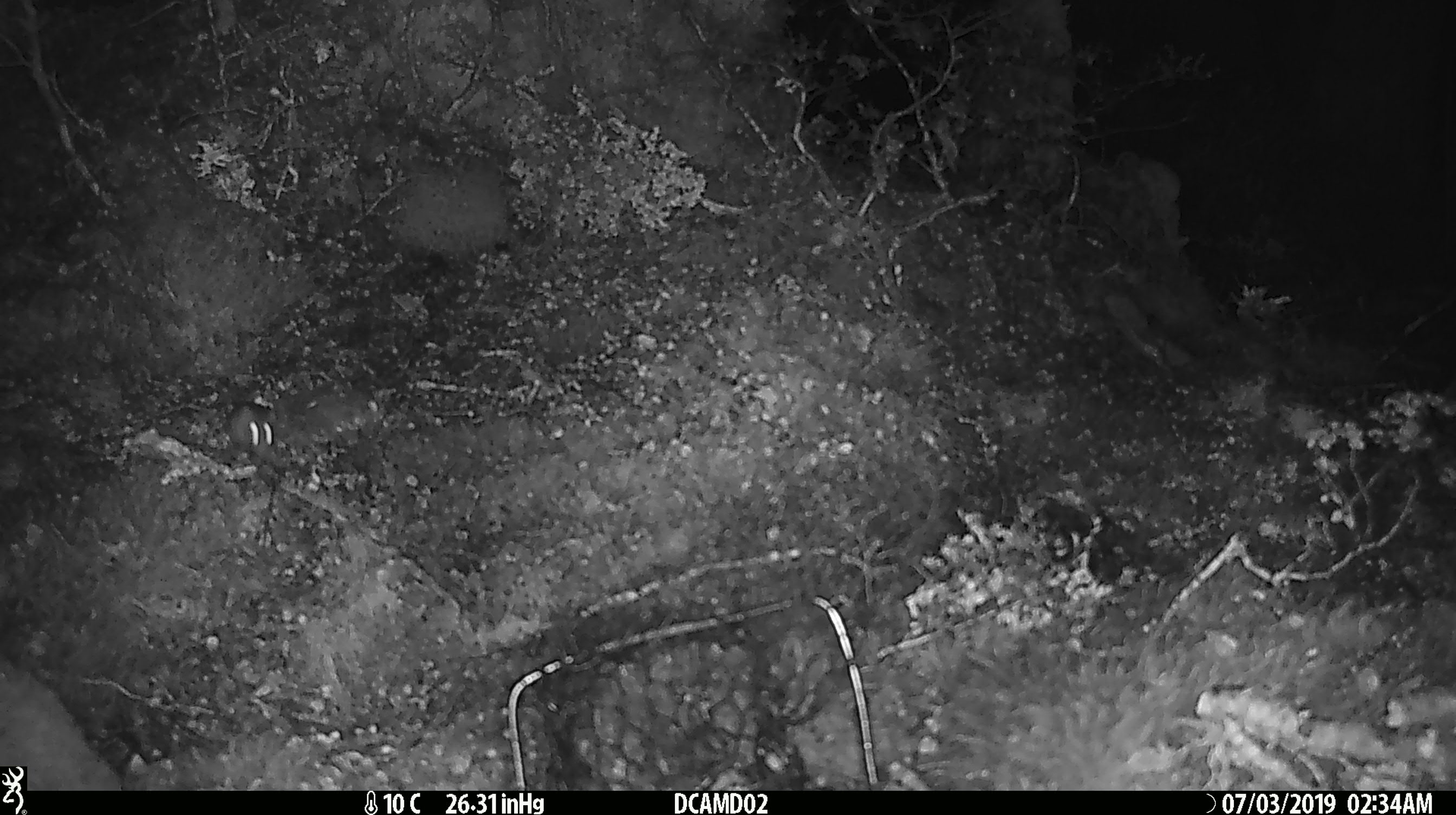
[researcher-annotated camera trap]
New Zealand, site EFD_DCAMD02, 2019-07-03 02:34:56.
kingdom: Animalia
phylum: Chordata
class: Mammalia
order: Rodentia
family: Muridae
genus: Mus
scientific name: Mus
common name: mouse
Mouse (Mus).